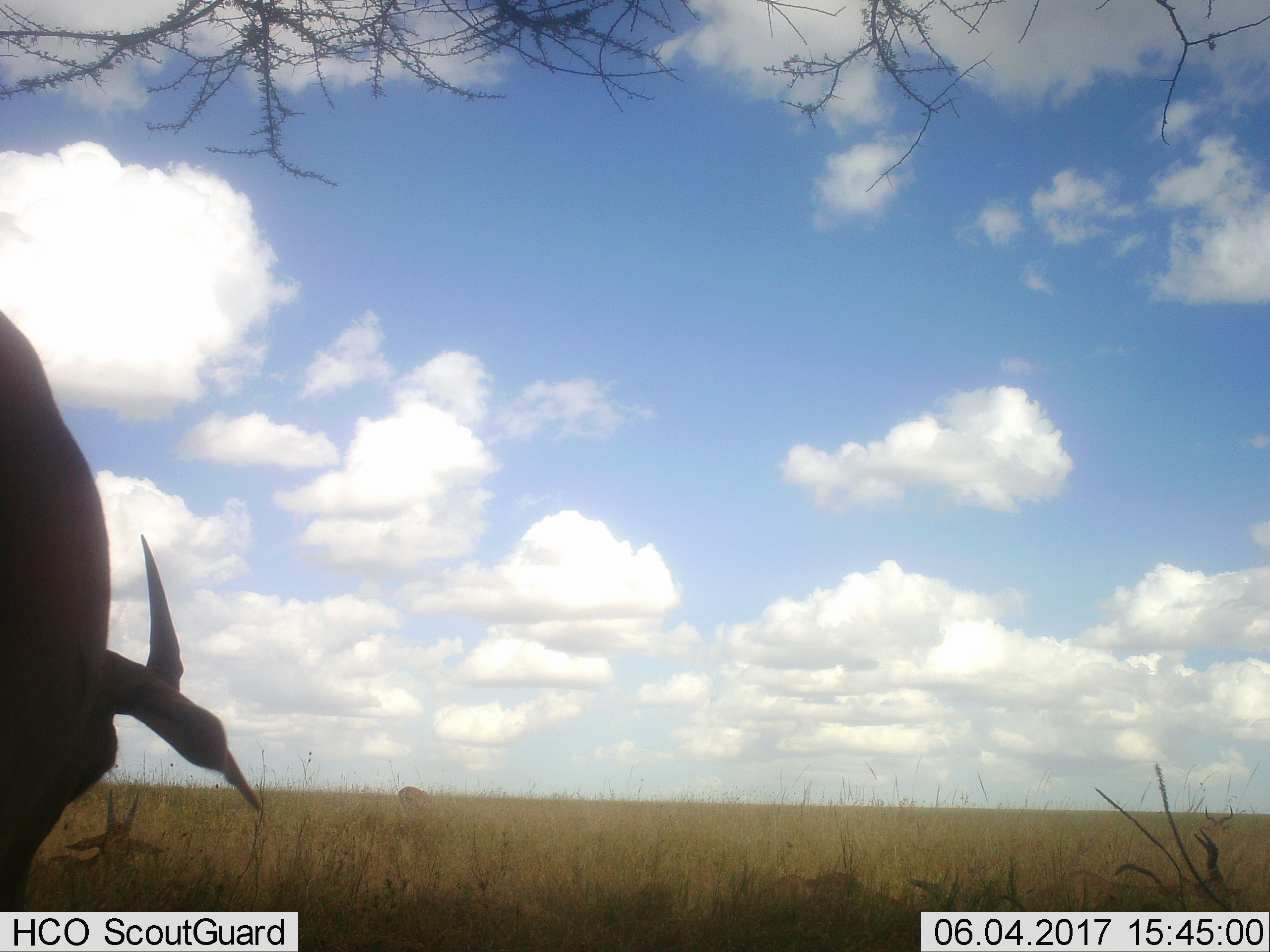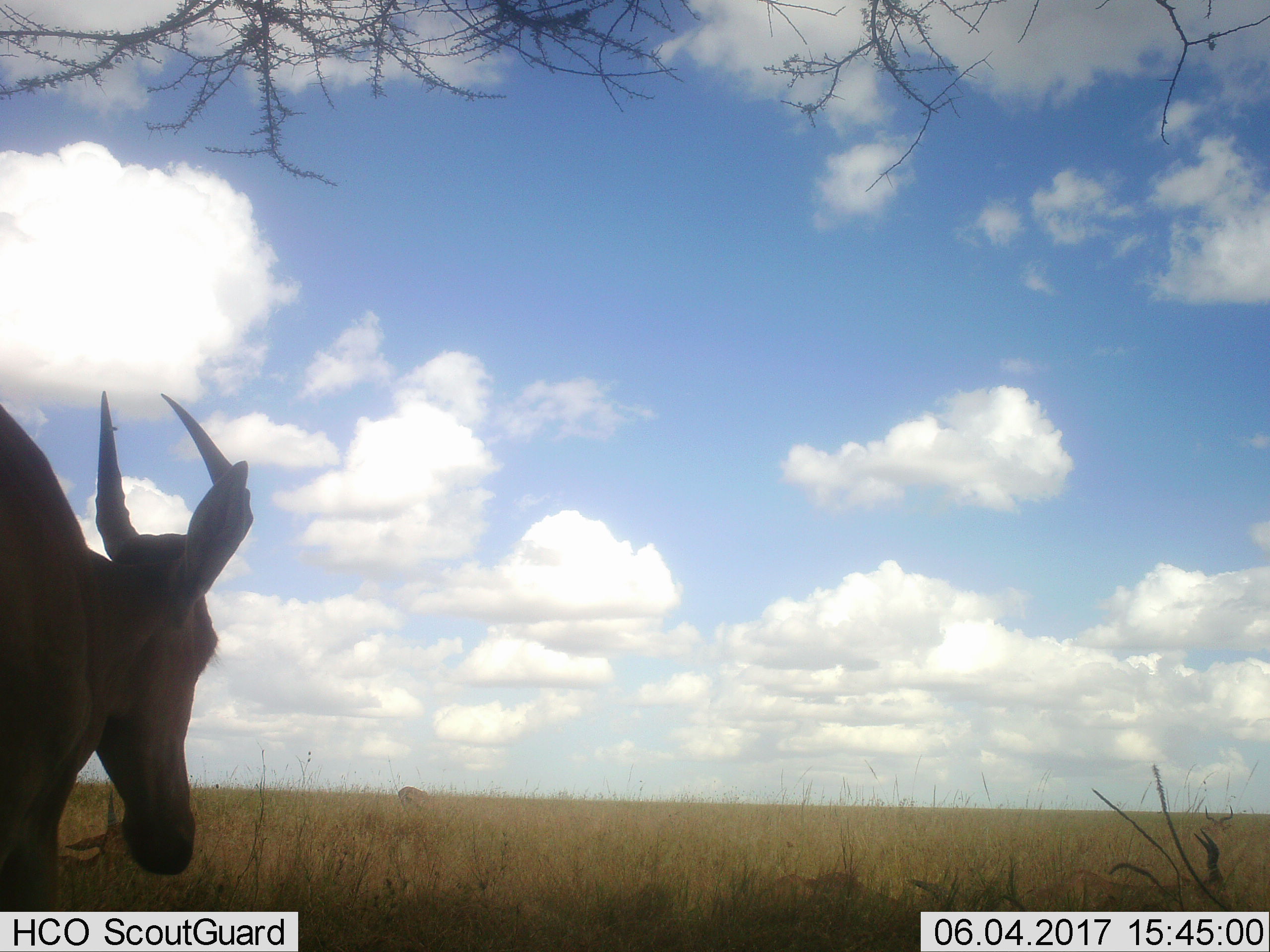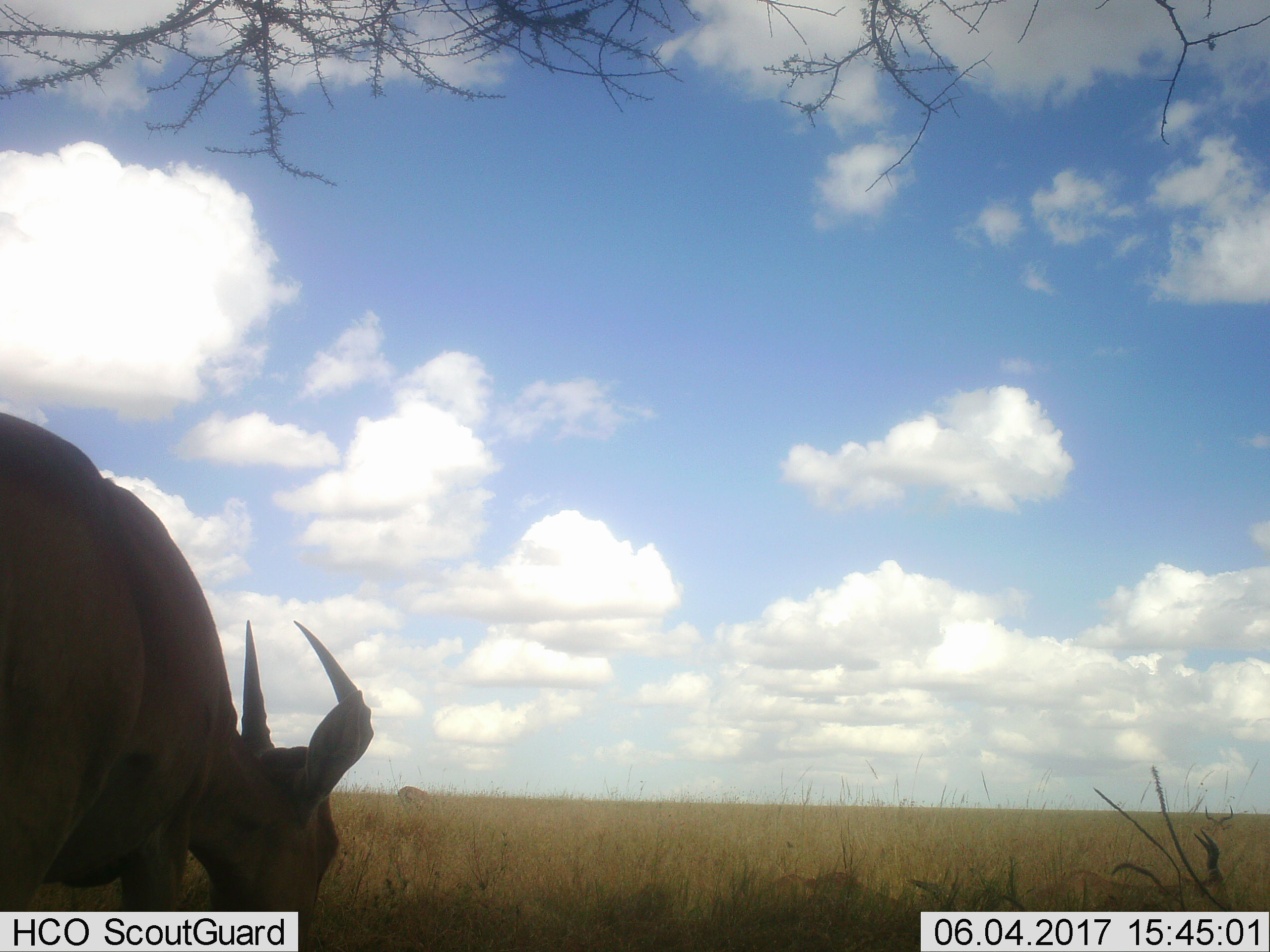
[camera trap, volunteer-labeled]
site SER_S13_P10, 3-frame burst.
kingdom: Animalia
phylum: Chordata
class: Mammalia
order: Artiodactyla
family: Bovidae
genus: Alcelaphus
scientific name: Alcelaphus buselaphus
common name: hartebeest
Hartebeest (Alcelaphus buselaphus), count 3. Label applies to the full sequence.